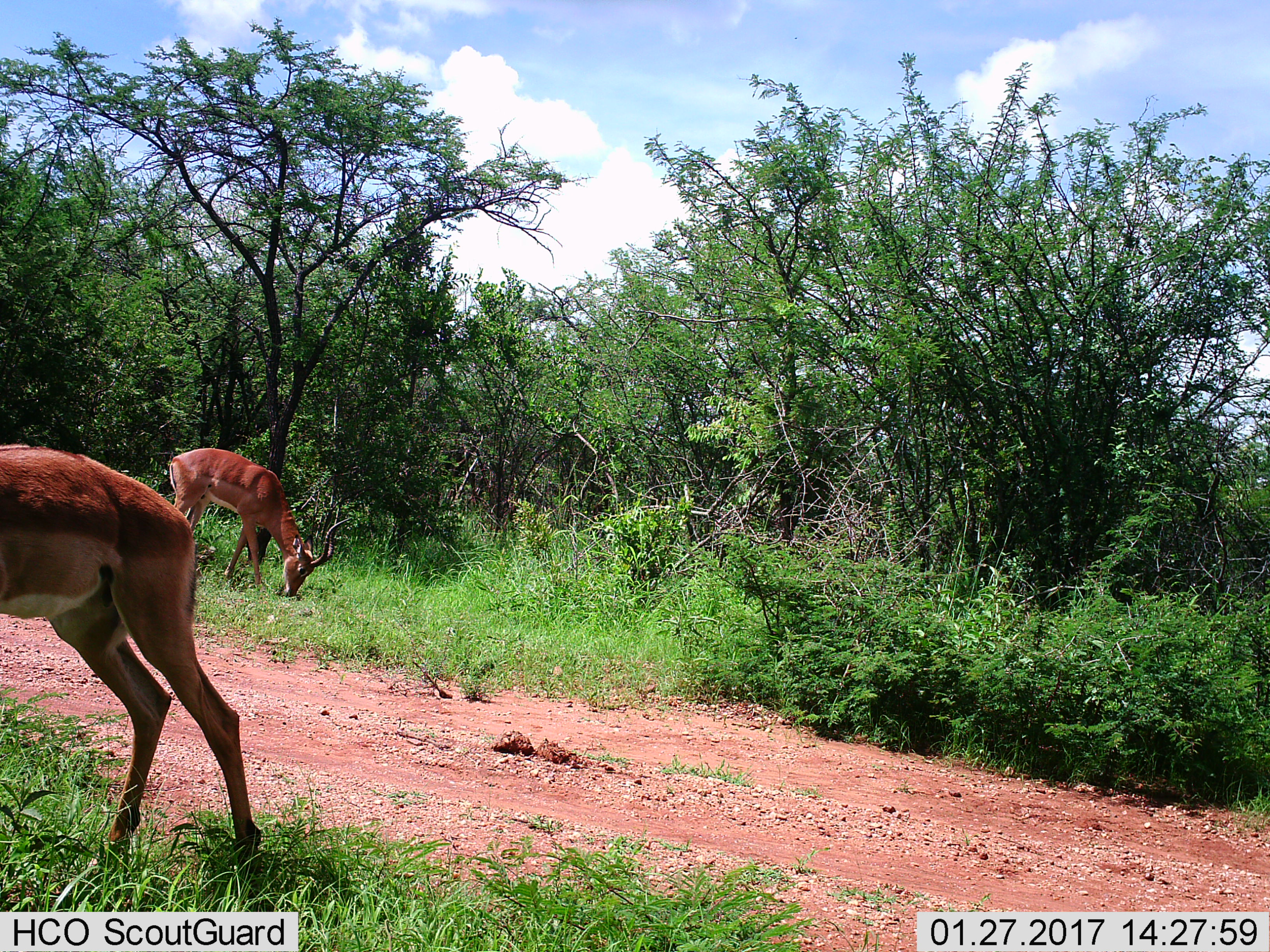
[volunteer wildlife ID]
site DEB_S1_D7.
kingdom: Animalia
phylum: Chordata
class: Mammalia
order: Artiodactyla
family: Bovidae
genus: Aepyceros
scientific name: Aepyceros melampus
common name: impala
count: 2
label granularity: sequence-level